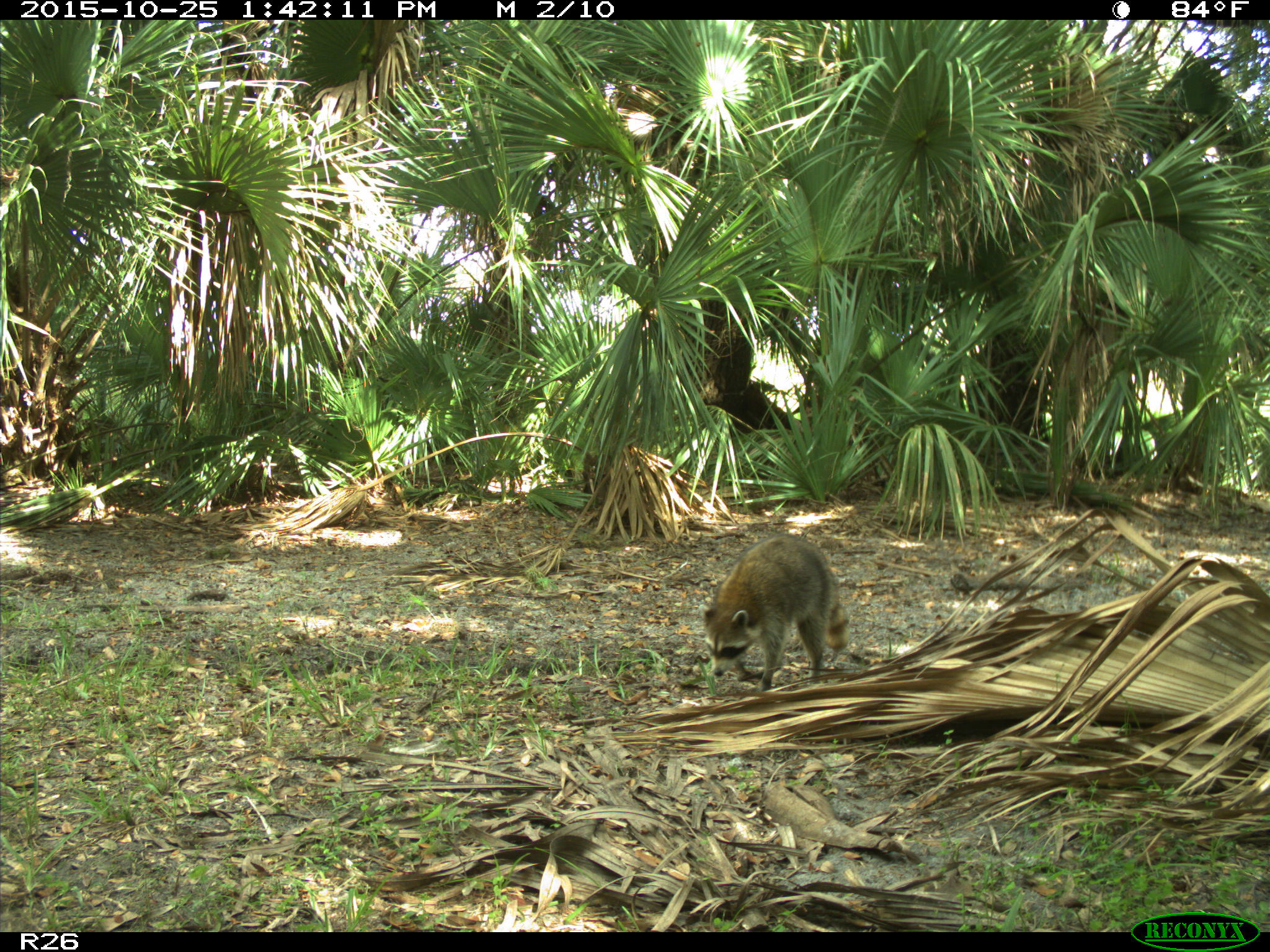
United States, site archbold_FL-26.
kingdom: Animalia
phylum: Chordata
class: Mammalia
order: Carnivora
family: Procyonidae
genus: Procyon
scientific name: Procyon lotor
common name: common raccoon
Procyon lotor (common raccoon).